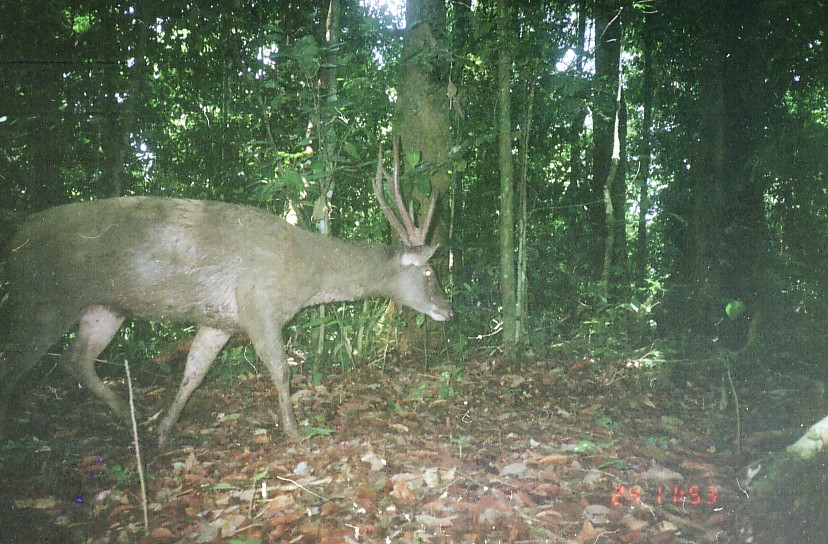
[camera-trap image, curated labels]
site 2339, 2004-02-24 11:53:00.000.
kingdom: Animalia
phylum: Chordata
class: Mammalia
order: Artiodactyla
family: Cervidae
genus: Rusa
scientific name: Rusa unicolor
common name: sambar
Rusa unicolor (sambar), count 1.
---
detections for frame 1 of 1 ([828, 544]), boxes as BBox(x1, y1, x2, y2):
rusa unicolor: BBox(0, 133, 455, 453)